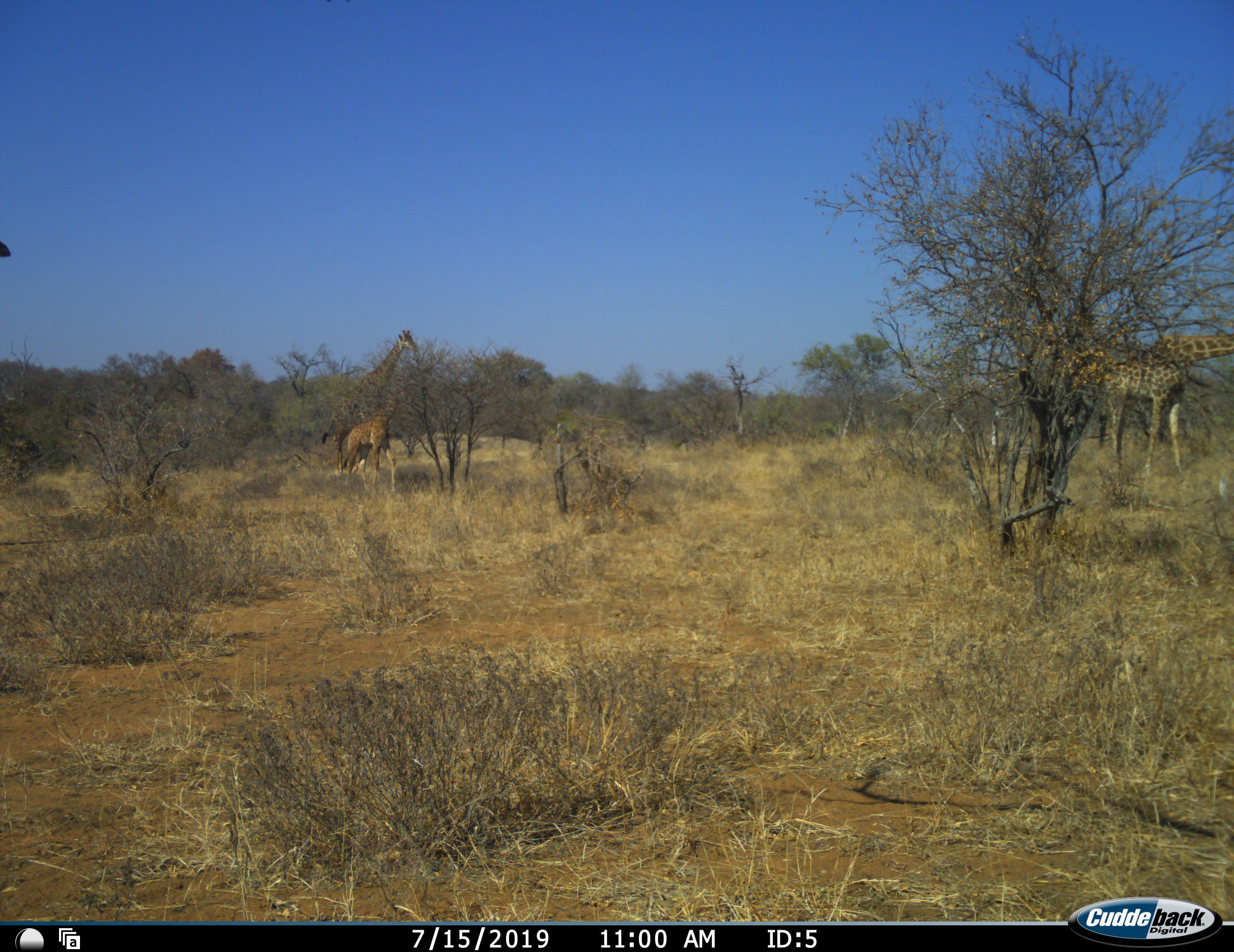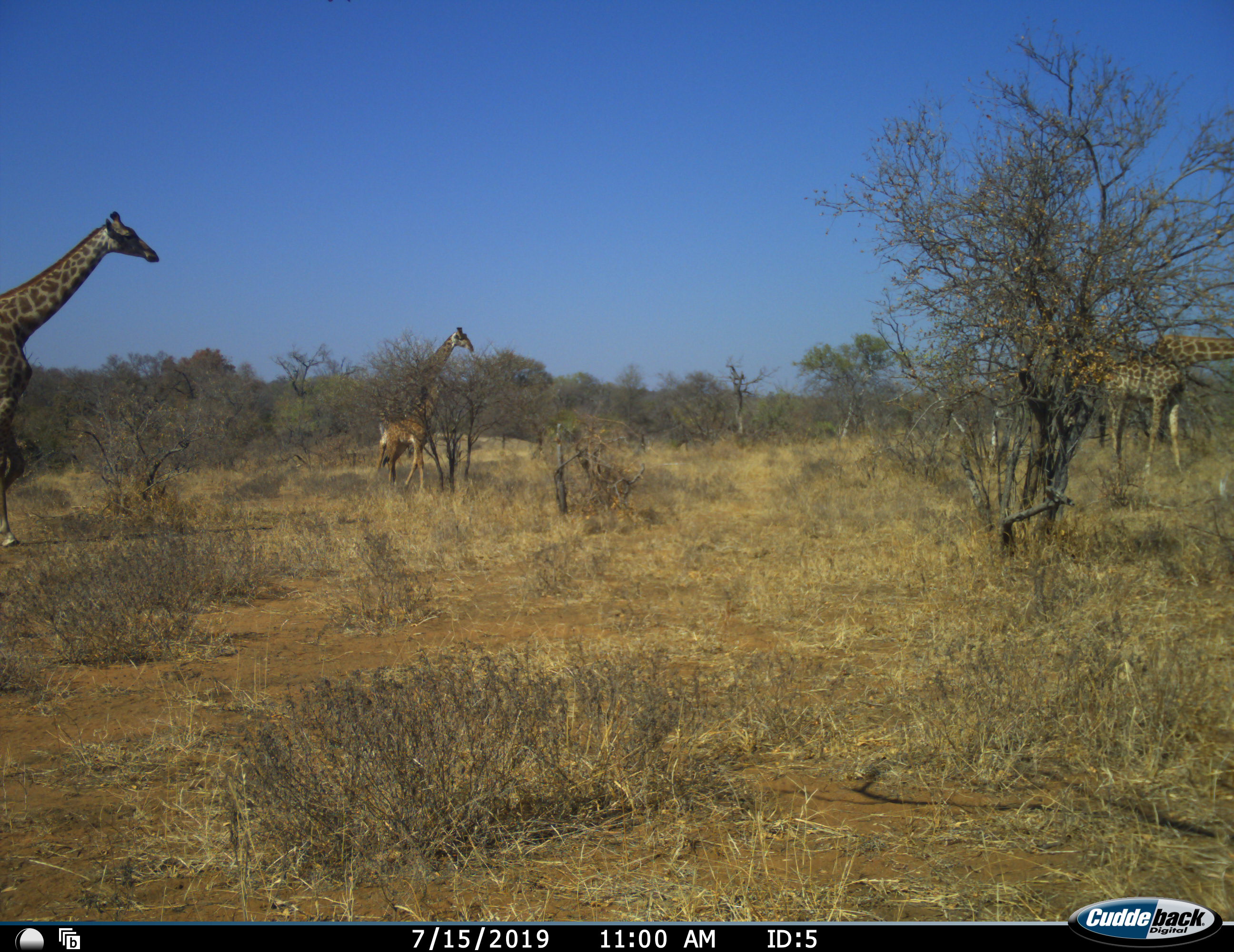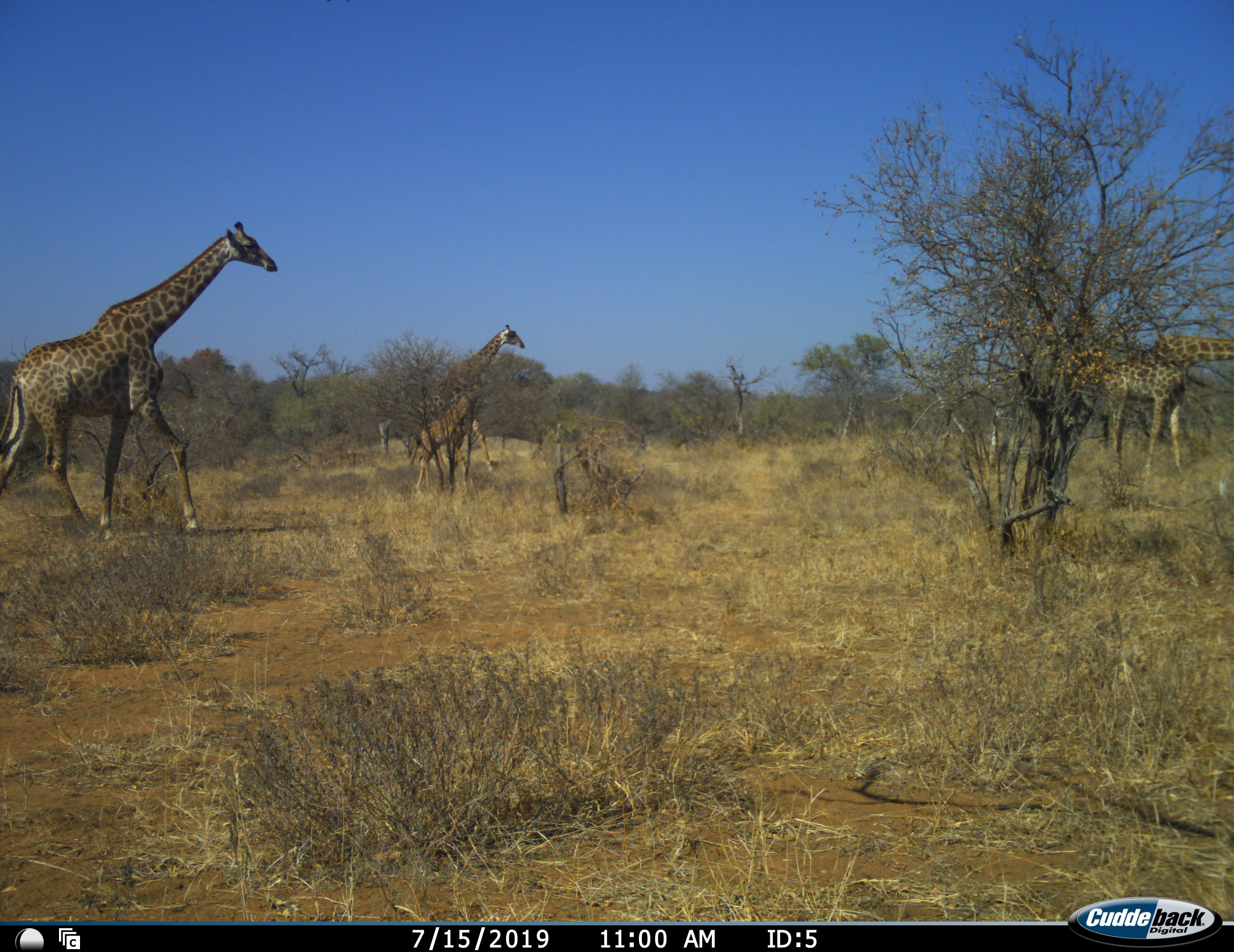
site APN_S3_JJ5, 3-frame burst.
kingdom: Animalia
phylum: Chordata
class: Mammalia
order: Artiodactyla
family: Giraffidae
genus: Giraffa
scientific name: Giraffa camelopardalis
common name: giraffe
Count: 4.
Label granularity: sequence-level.